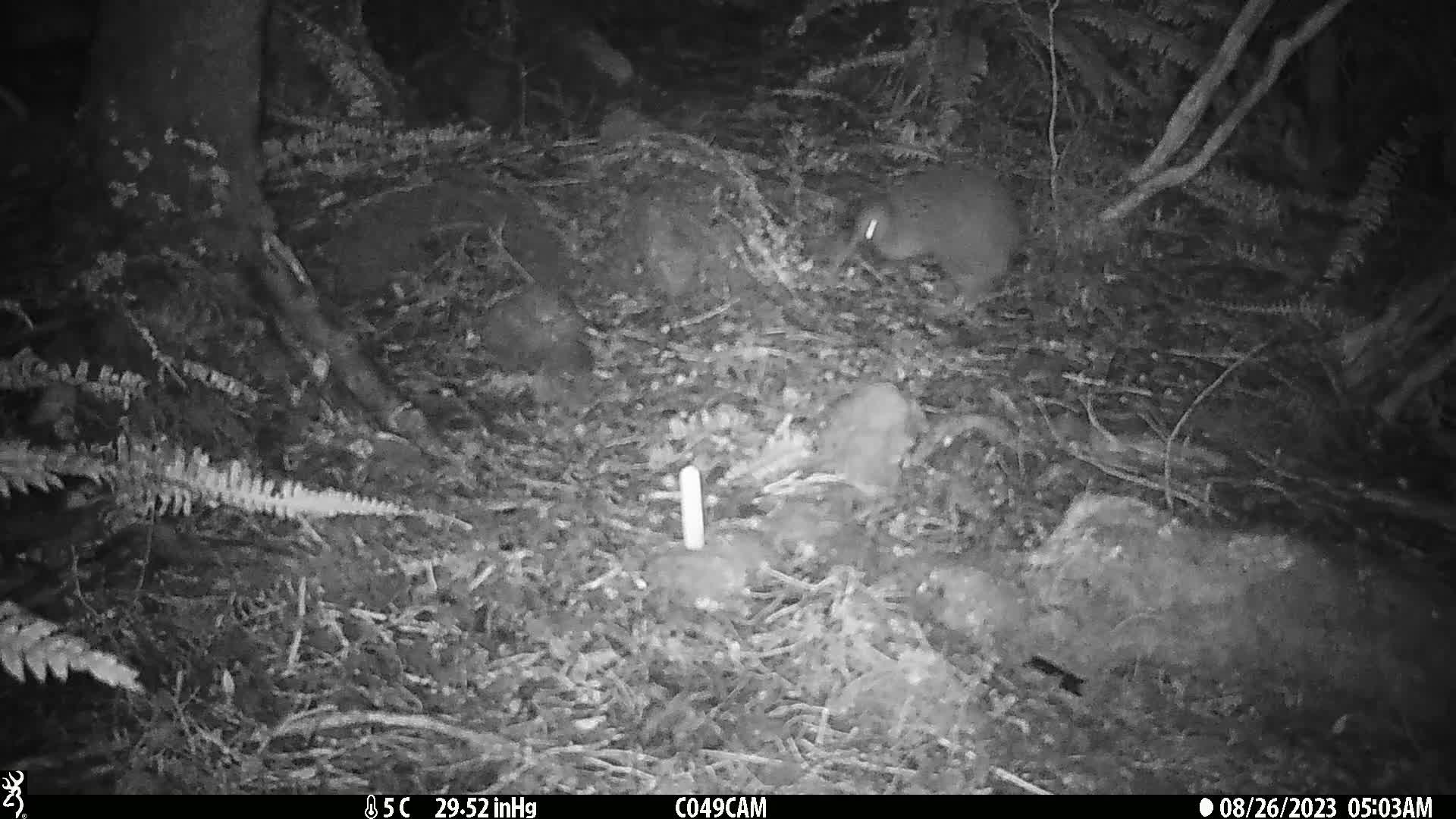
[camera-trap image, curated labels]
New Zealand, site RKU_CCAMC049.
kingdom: Animalia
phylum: Chordata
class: Aves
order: Apterygiformes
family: Apterygidae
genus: Apteryx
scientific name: Apteryx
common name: kiwi